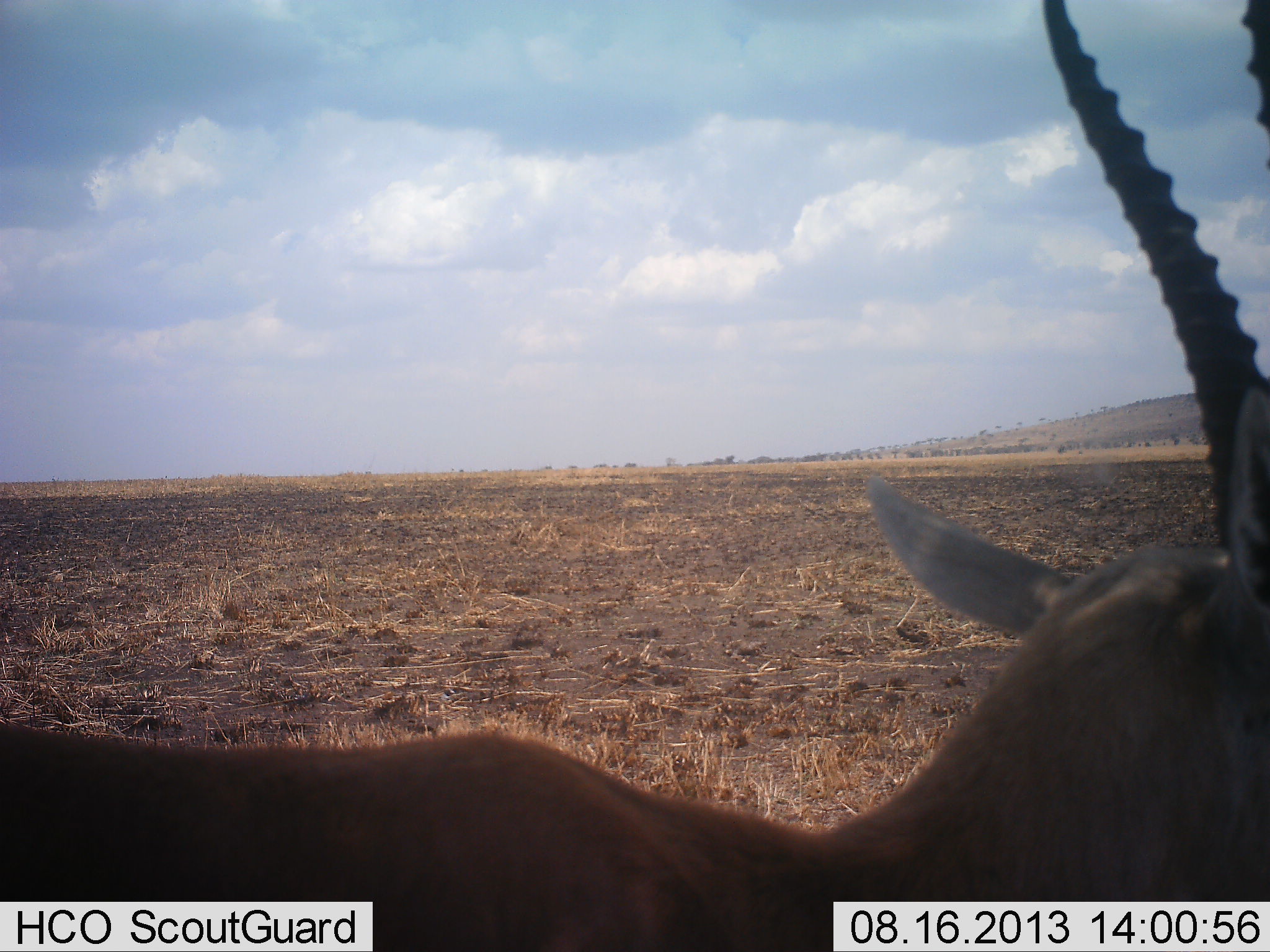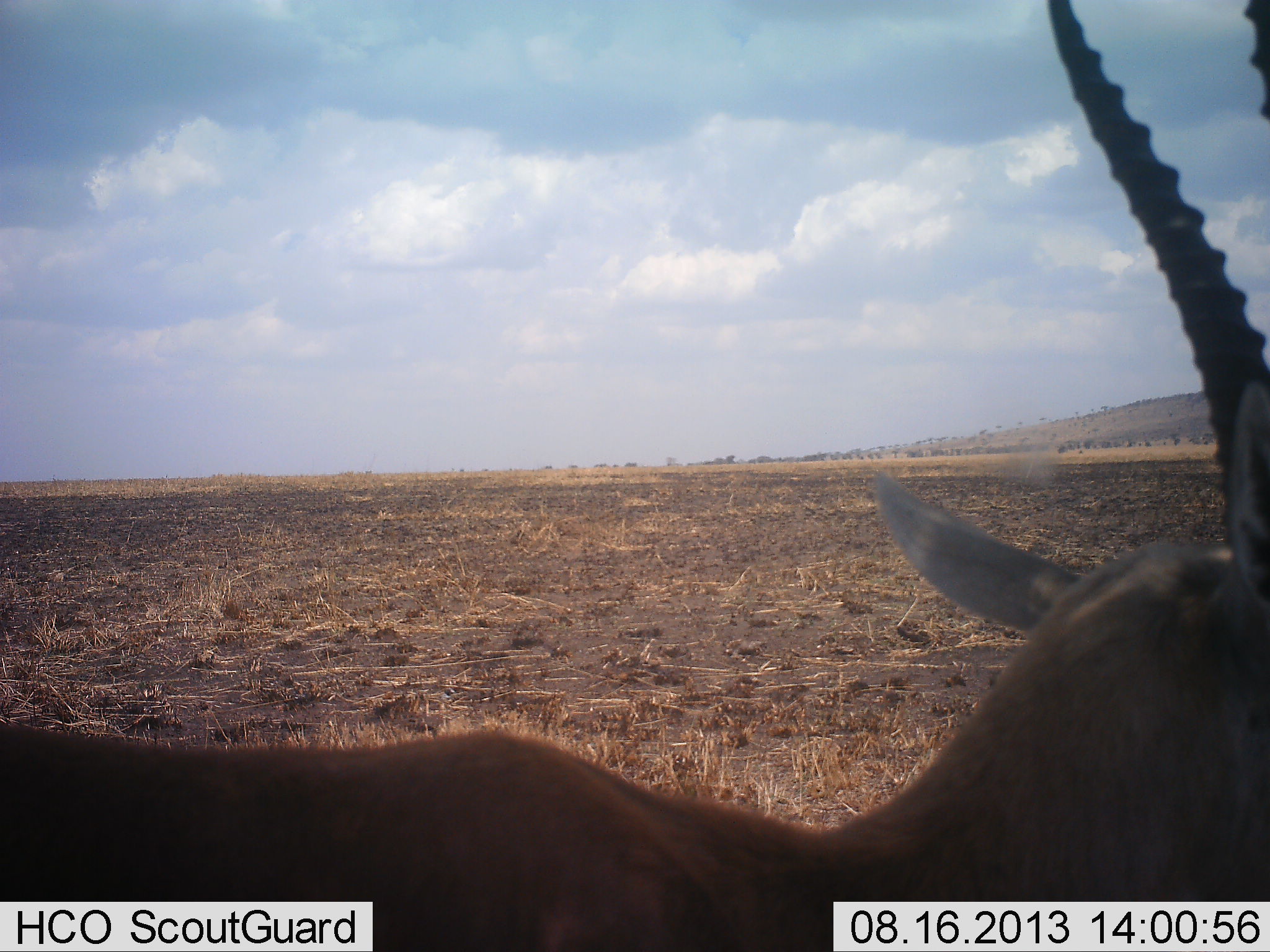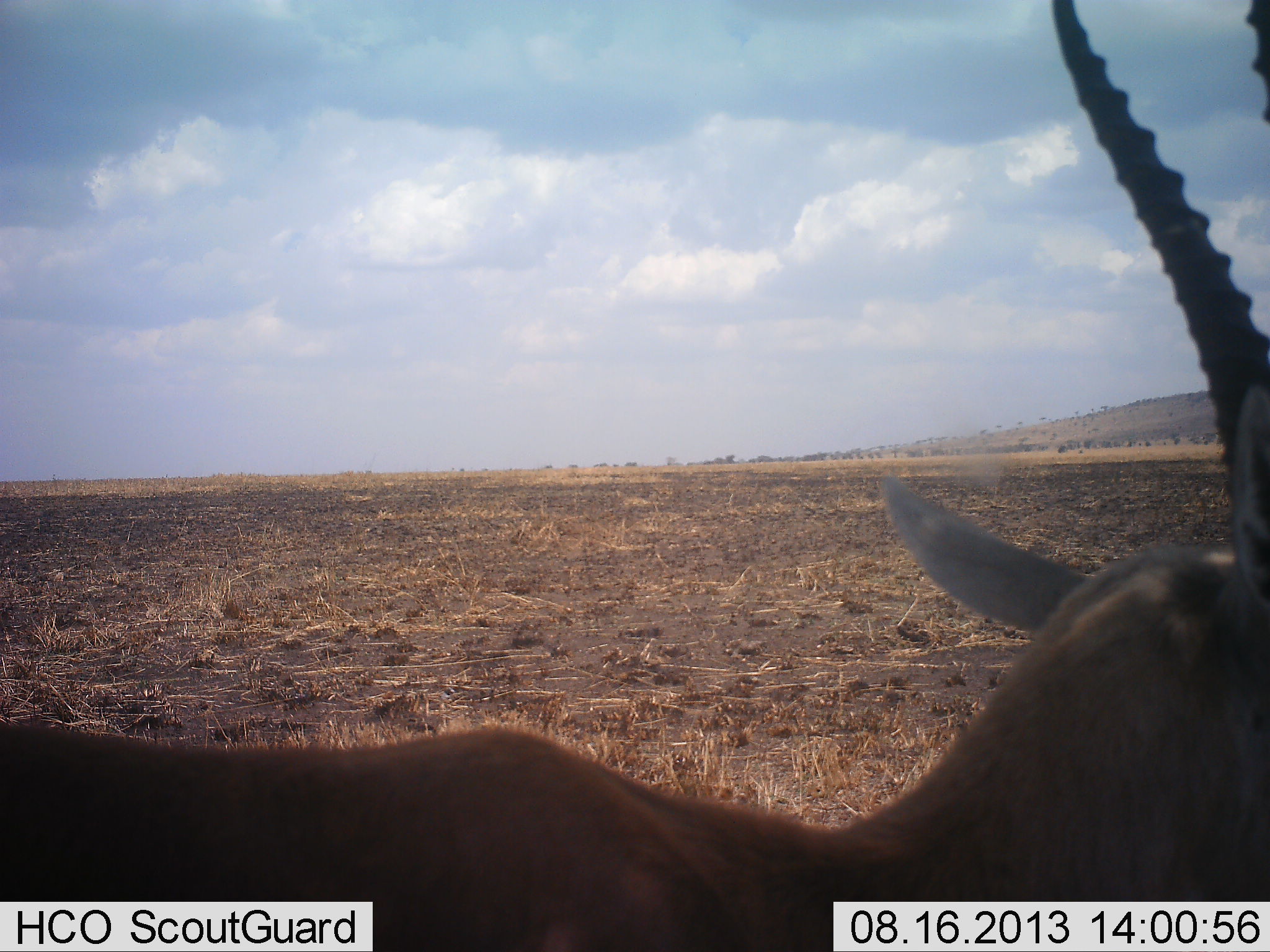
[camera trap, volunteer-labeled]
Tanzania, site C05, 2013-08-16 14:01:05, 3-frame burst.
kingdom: Animalia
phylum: Chordata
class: Mammalia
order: Artiodactyla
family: Bovidae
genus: Nanger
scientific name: Nanger granti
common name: grant's gazelle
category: gazellegrants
Gazellegrants (grant's gazelle) (Nanger granti), count 1. Behavior (volunteer vote fractions): standing 82%, resting 12%, moving 6%, interacting 0%. Young present (vote fraction): 0%. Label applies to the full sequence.